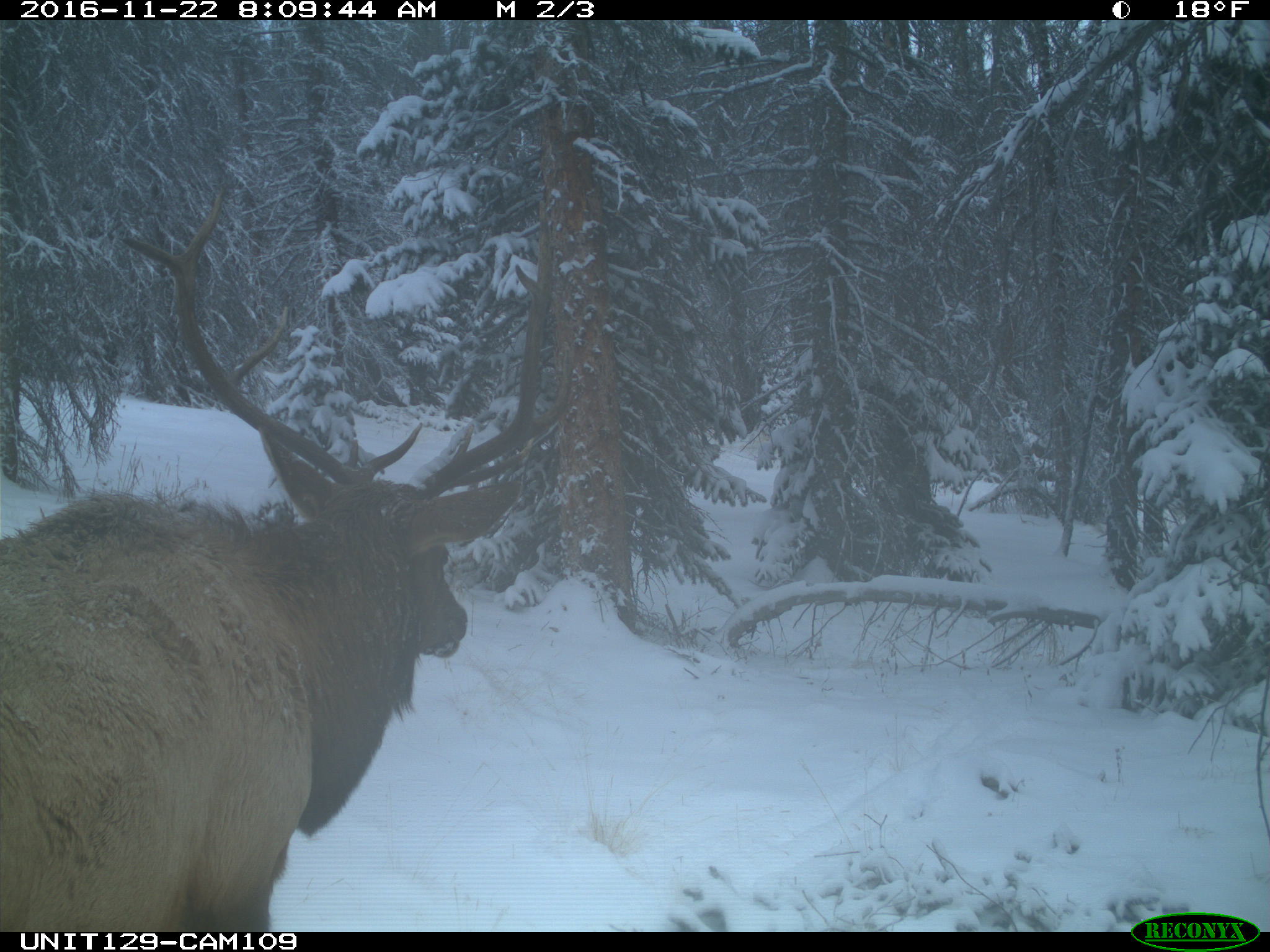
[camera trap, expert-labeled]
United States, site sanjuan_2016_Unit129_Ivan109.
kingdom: Animalia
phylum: Chordata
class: Mammalia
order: Artiodactyla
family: Cervidae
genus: Cervus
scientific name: Cervus elaphus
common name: red deer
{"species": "Cervus elaphus (red deer)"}